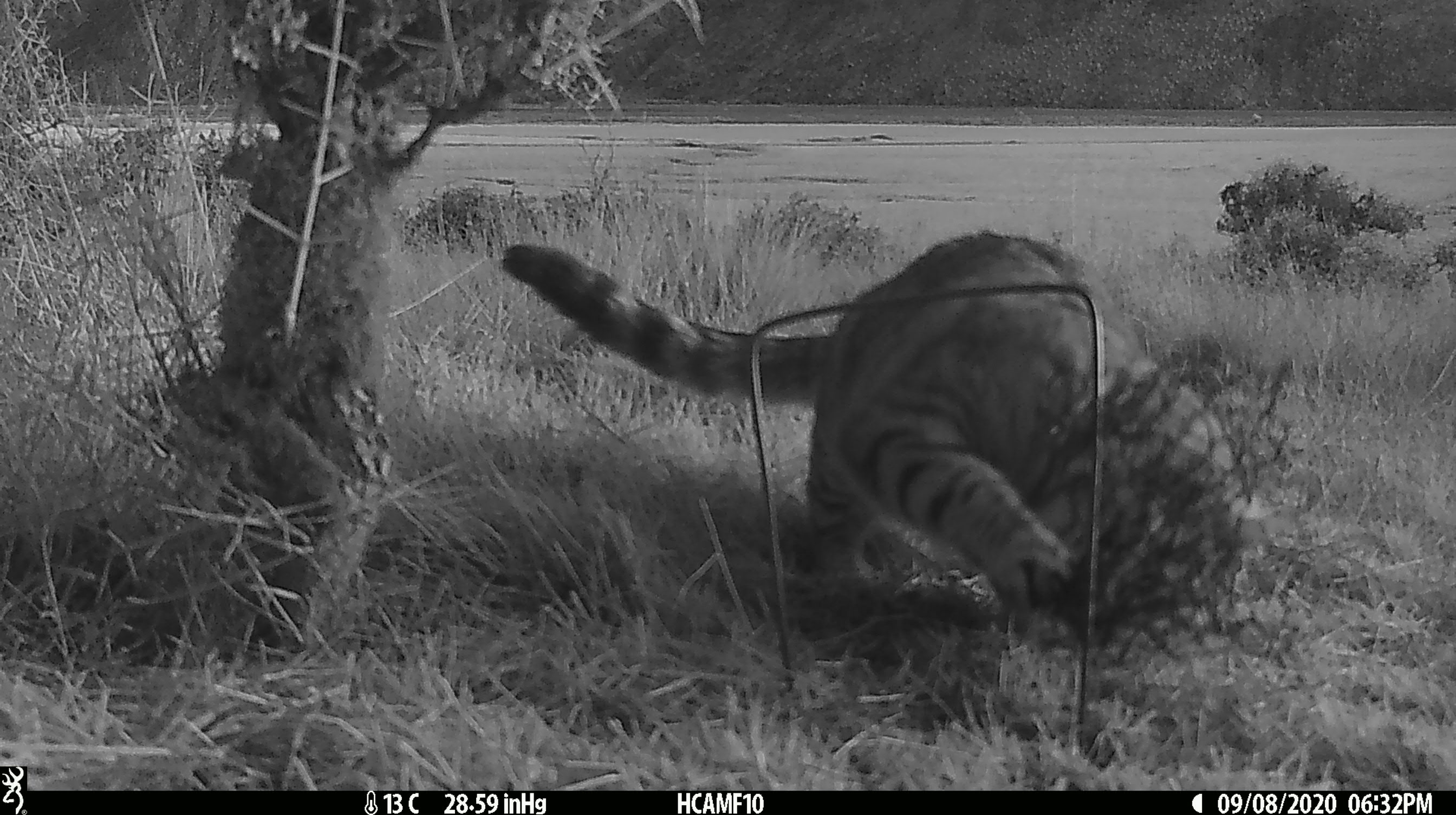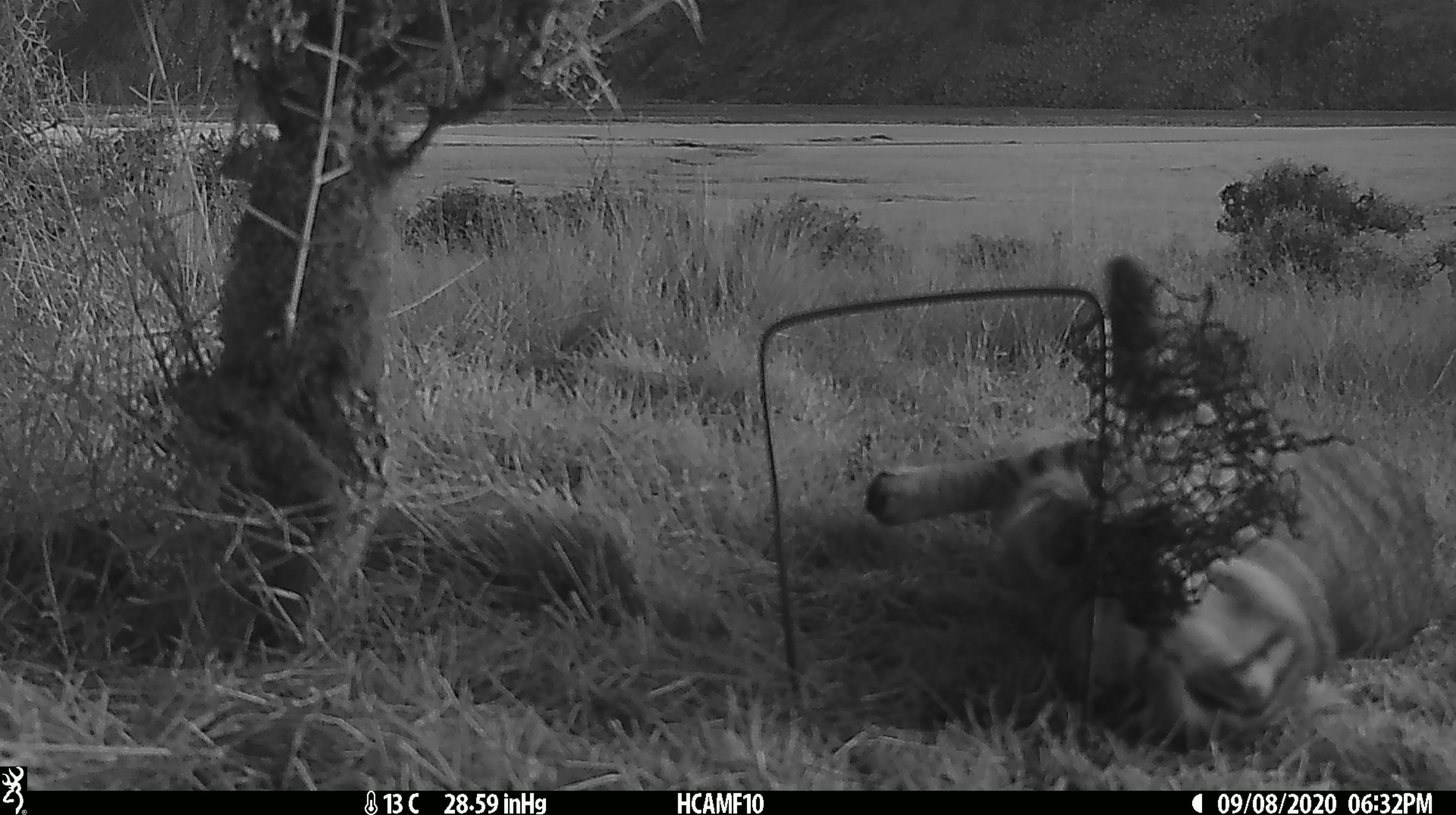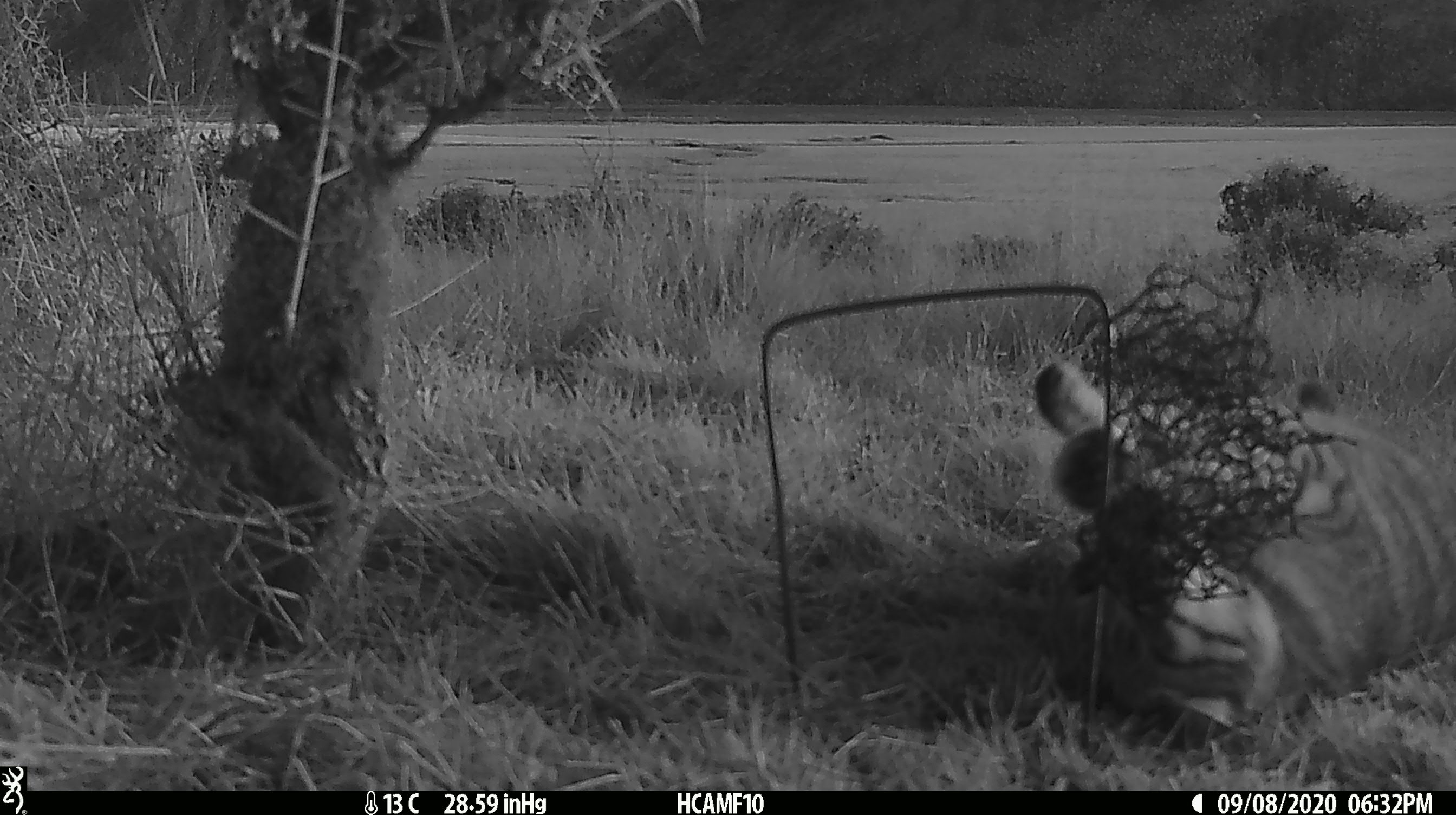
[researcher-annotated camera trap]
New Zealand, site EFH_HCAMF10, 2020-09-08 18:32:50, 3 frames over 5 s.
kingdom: Animalia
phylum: Chordata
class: Mammalia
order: Carnivora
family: Felidae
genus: Felis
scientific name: Felis catus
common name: domestic cat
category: cat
Cat (domestic cat) (Felis catus).